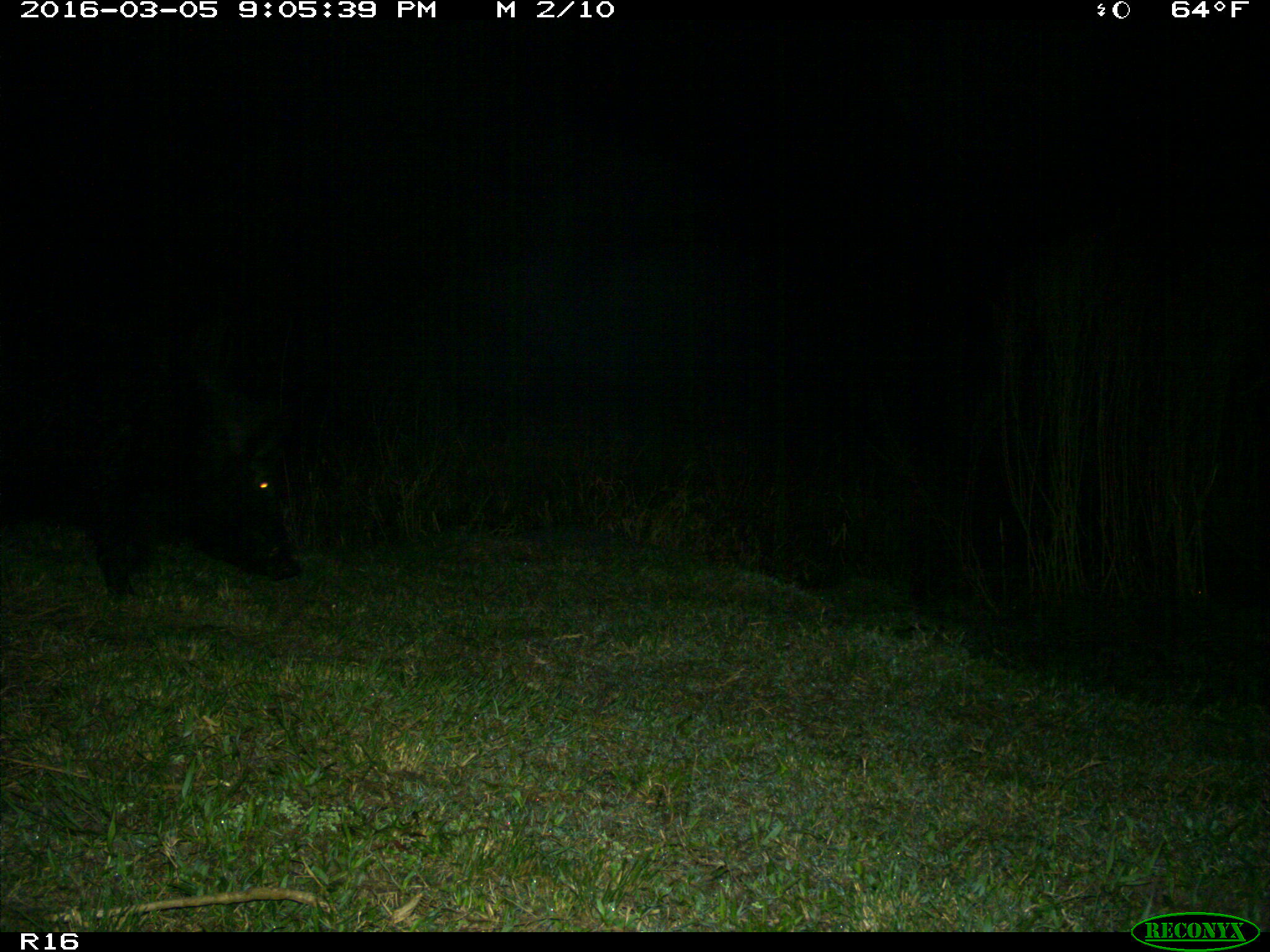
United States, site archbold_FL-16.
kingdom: Animalia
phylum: Chordata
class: Mammalia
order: Artiodactyla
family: Suidae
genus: Sus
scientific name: Sus scrofa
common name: wild boar